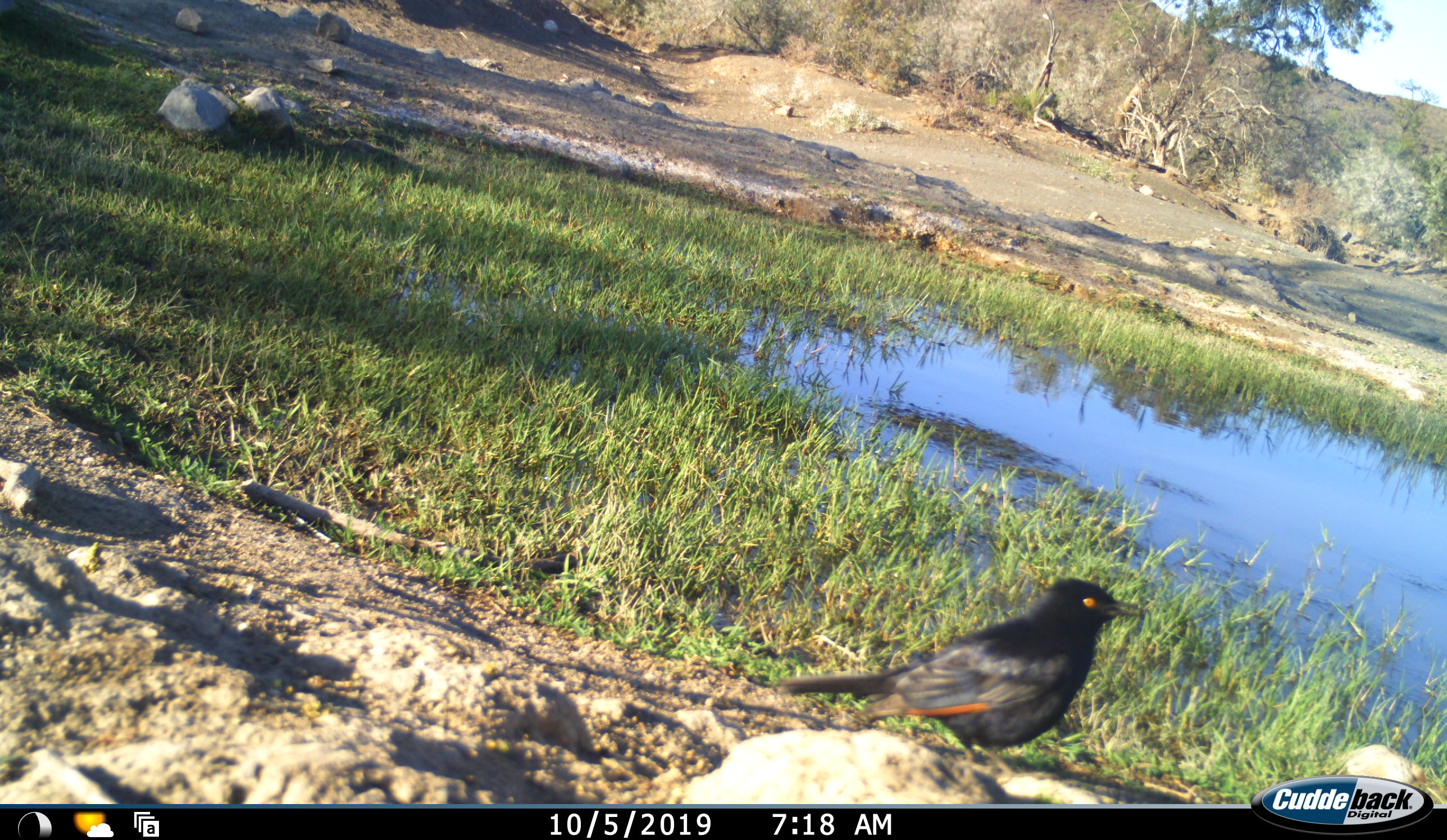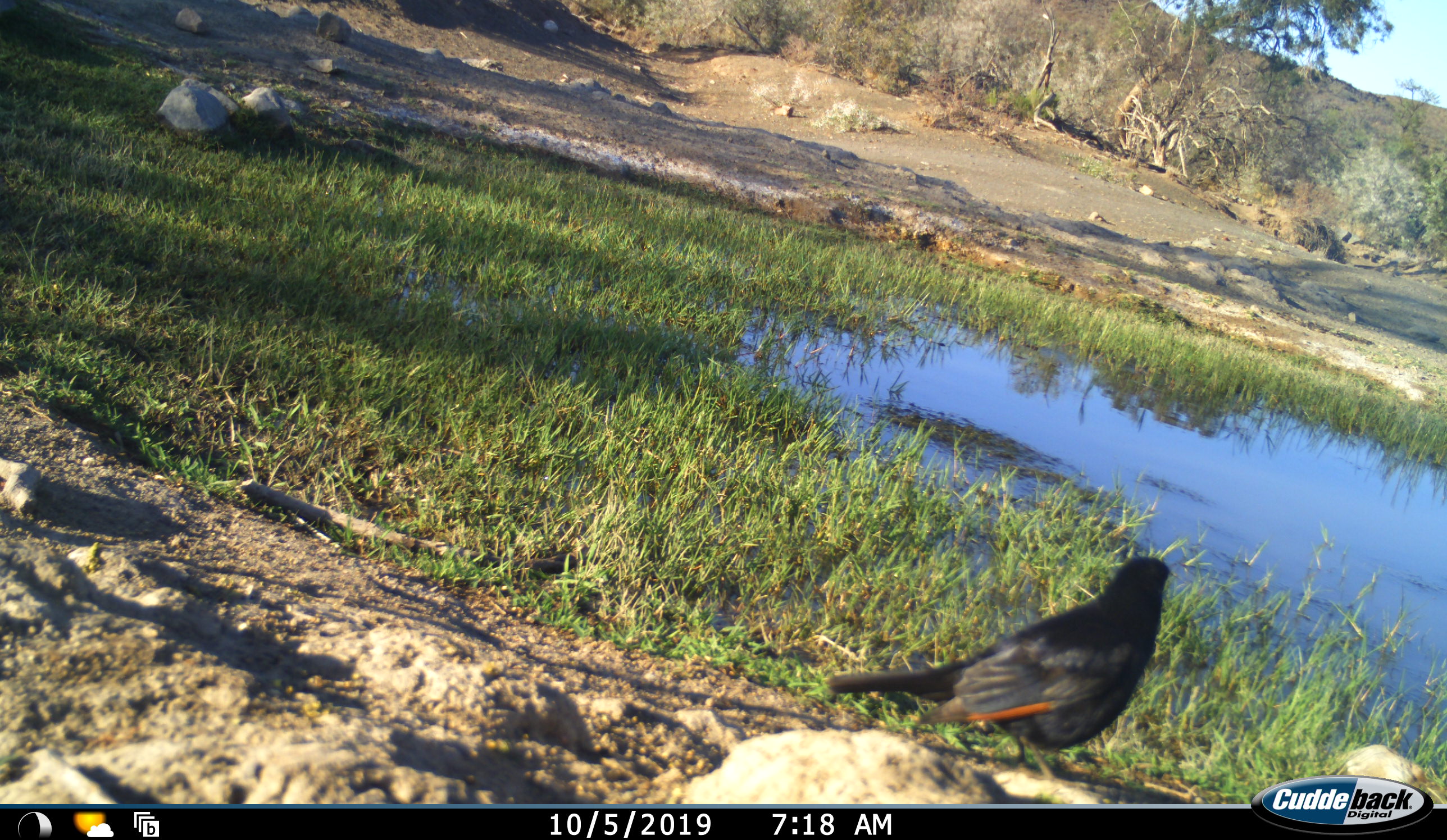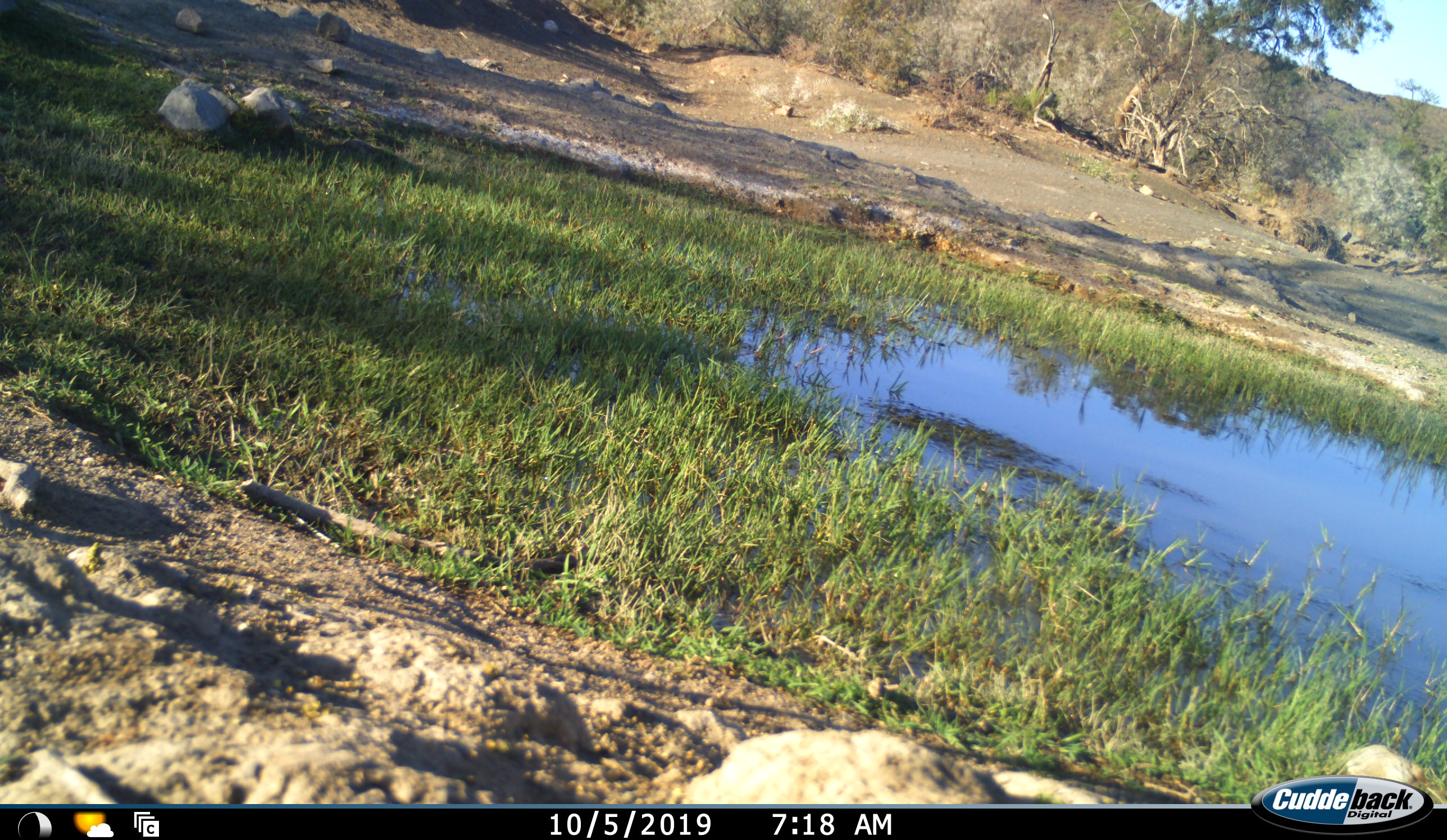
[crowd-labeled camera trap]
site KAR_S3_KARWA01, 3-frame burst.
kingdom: Animalia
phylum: Chordata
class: Aves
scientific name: Aves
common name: bird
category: birdother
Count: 1.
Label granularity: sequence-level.